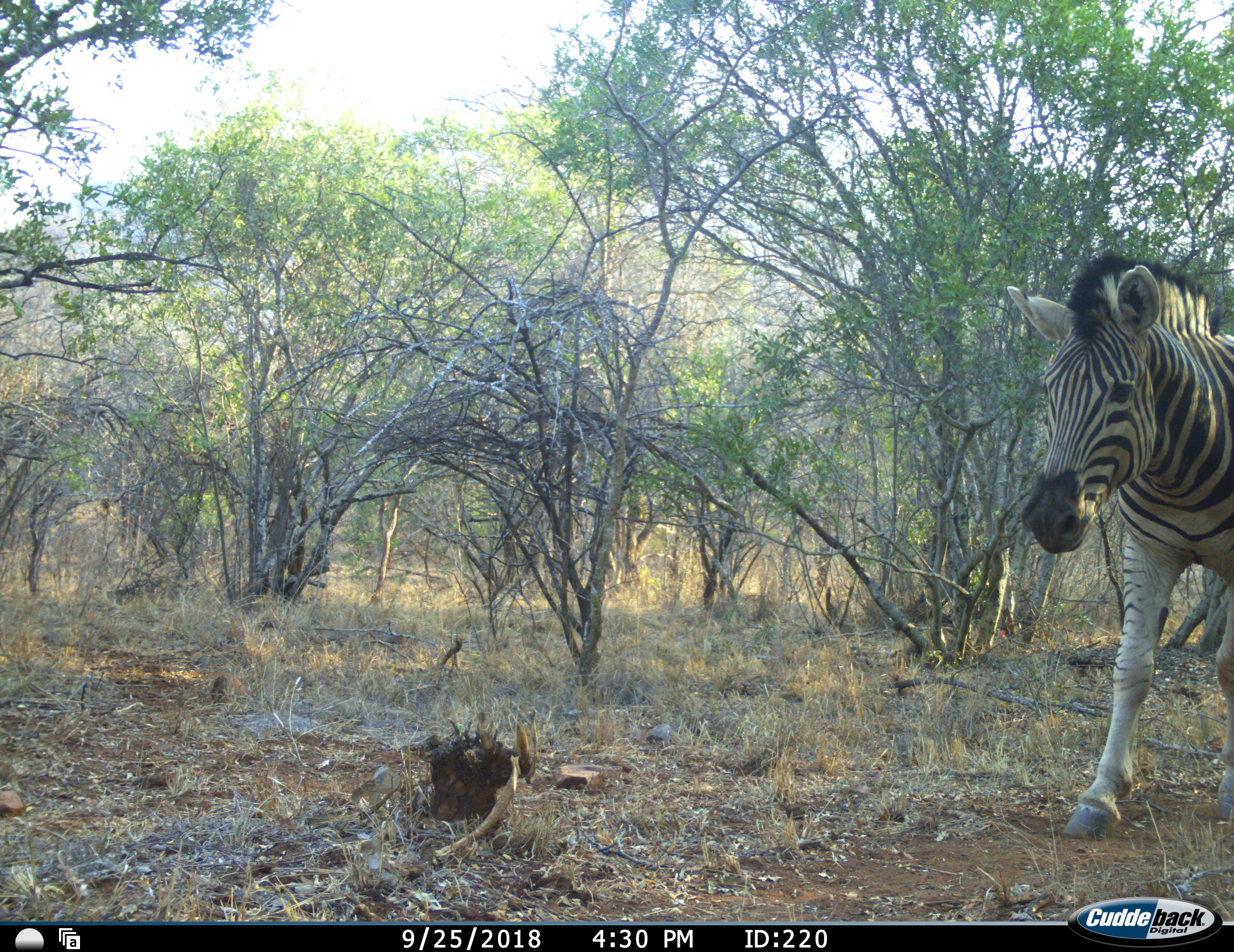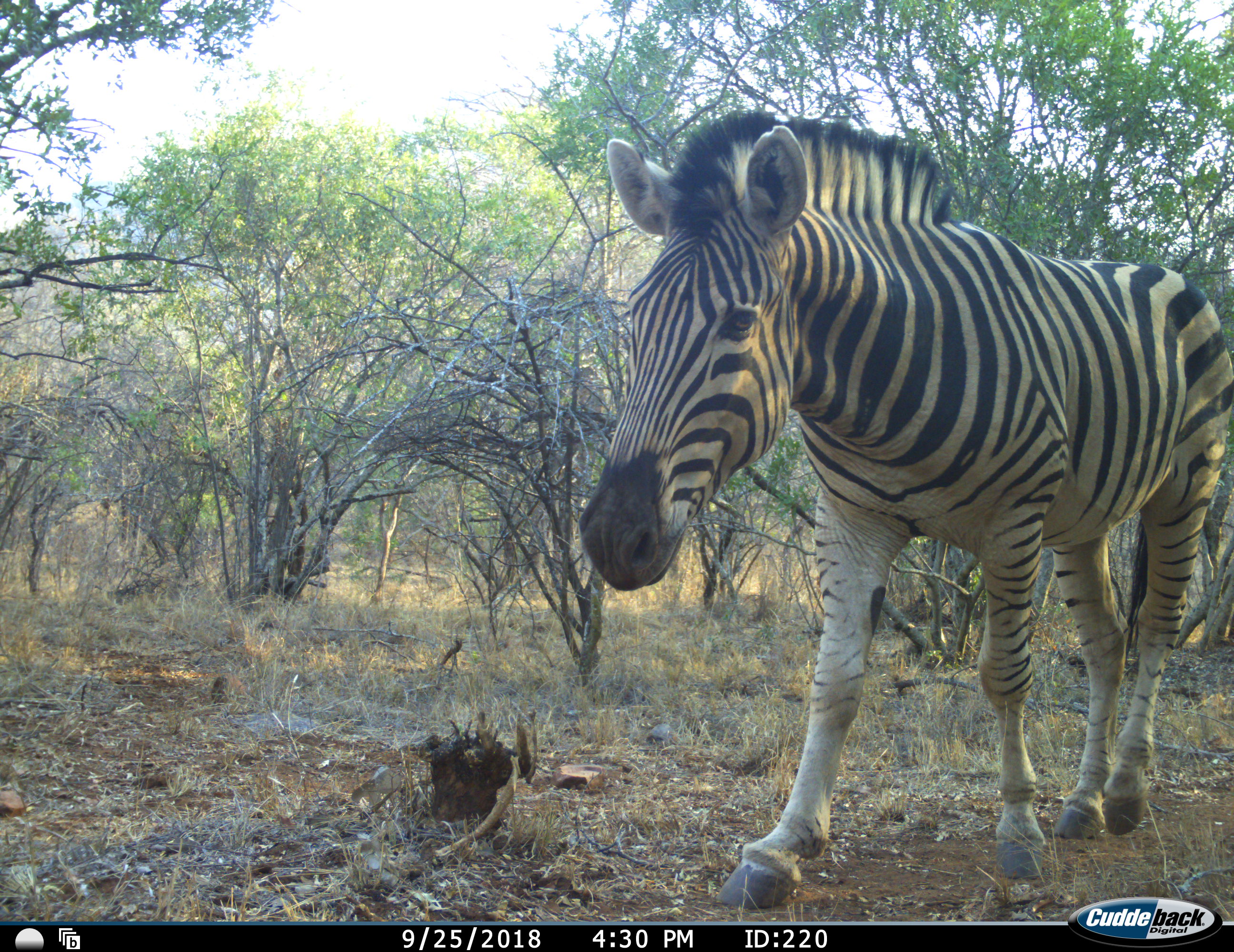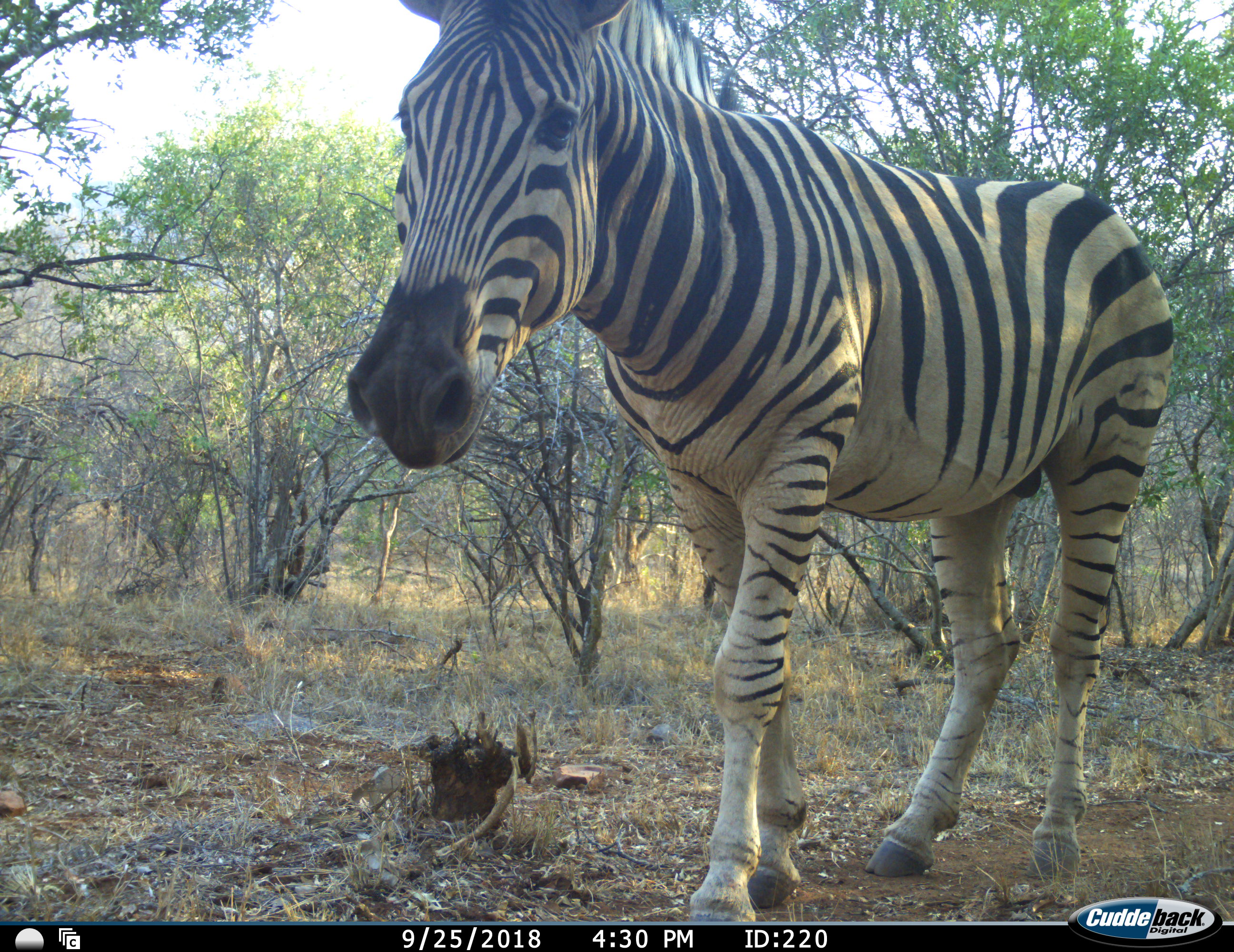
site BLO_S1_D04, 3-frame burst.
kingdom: Animalia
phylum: Chordata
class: Mammalia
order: Perissodactyla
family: Equidae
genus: Equus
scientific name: Equus quagga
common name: plains zebra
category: zebraplains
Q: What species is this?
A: Zebraplains (plains zebra) (Equus quagga).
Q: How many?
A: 1.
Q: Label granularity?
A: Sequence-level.